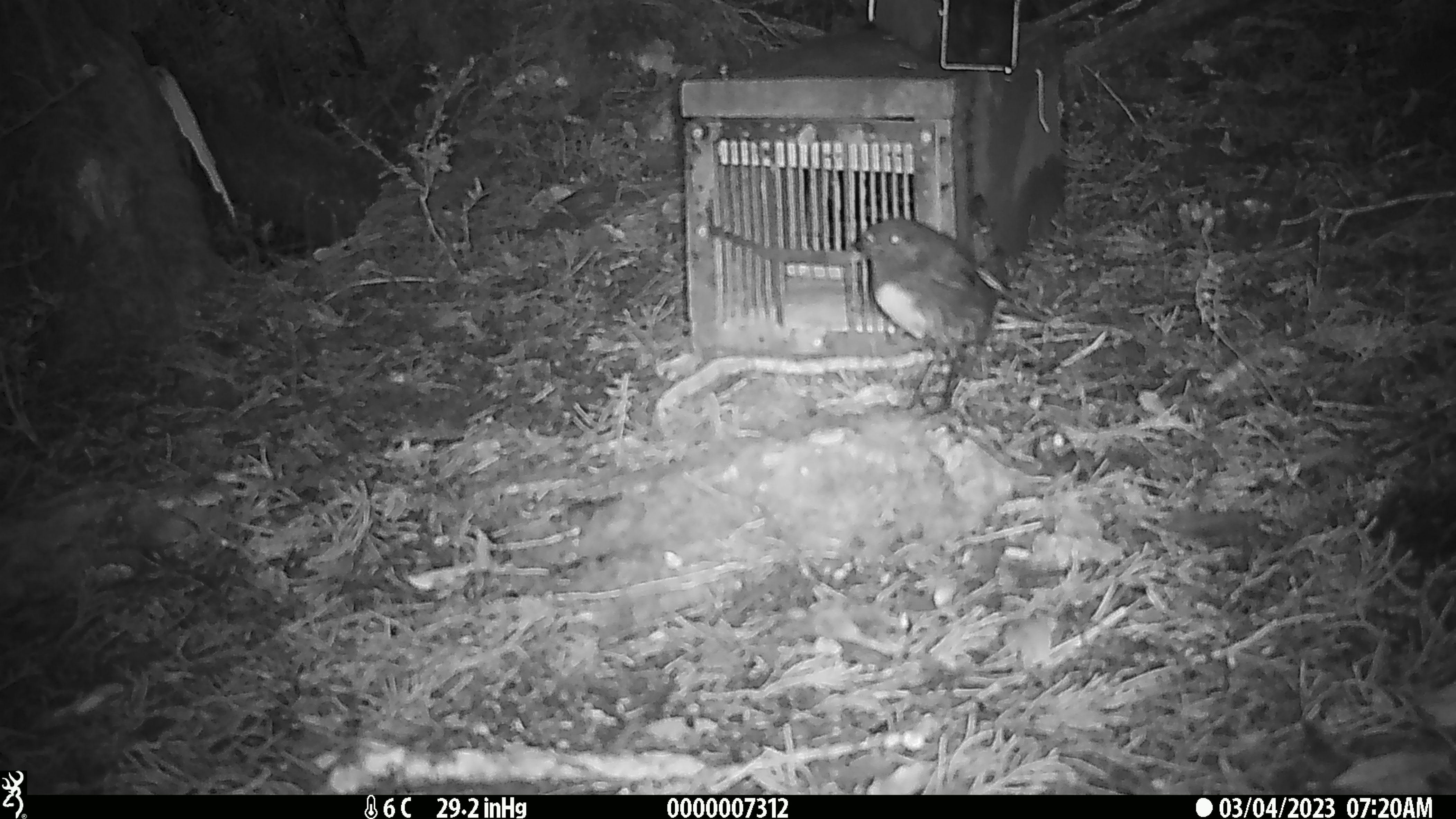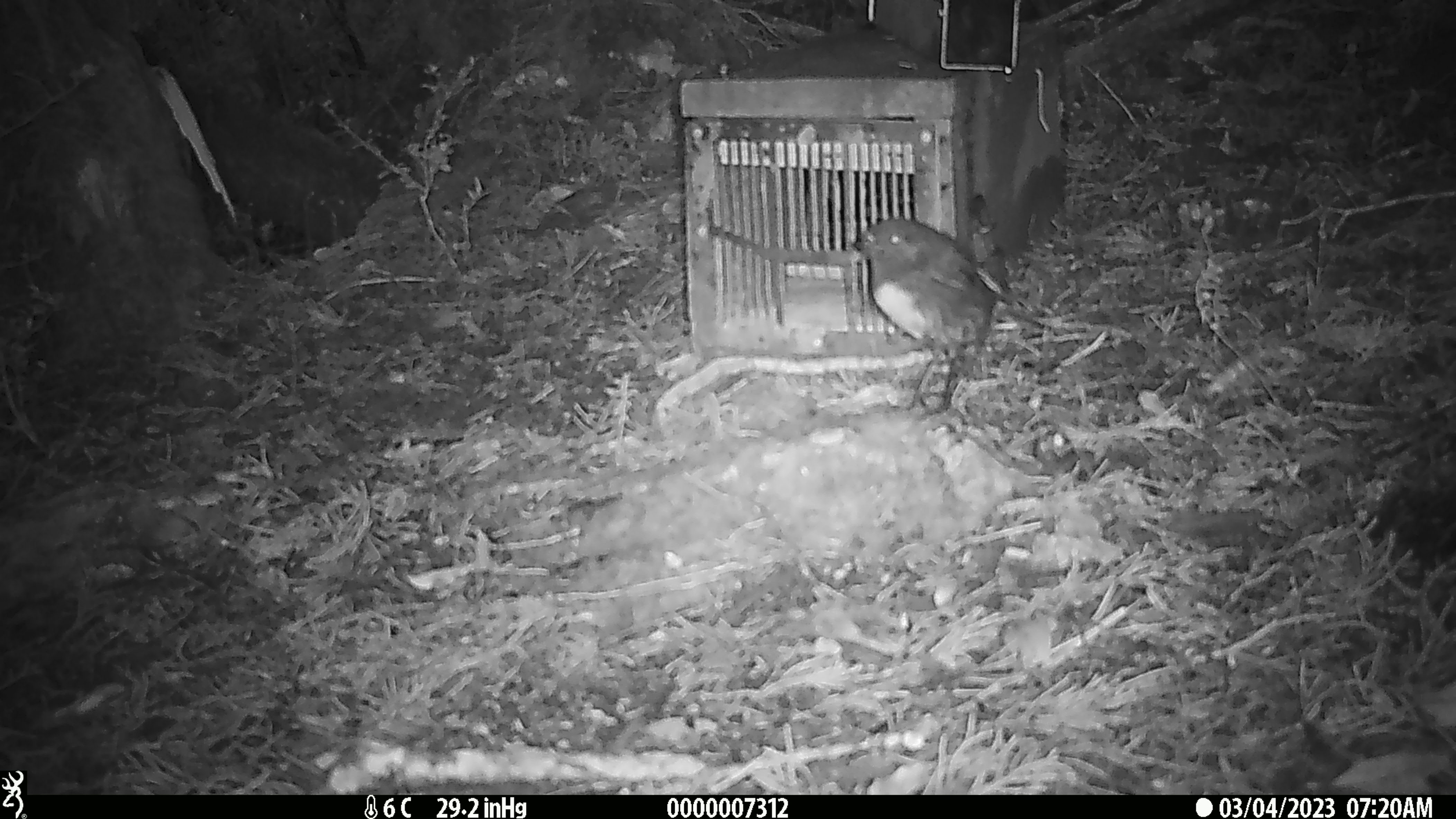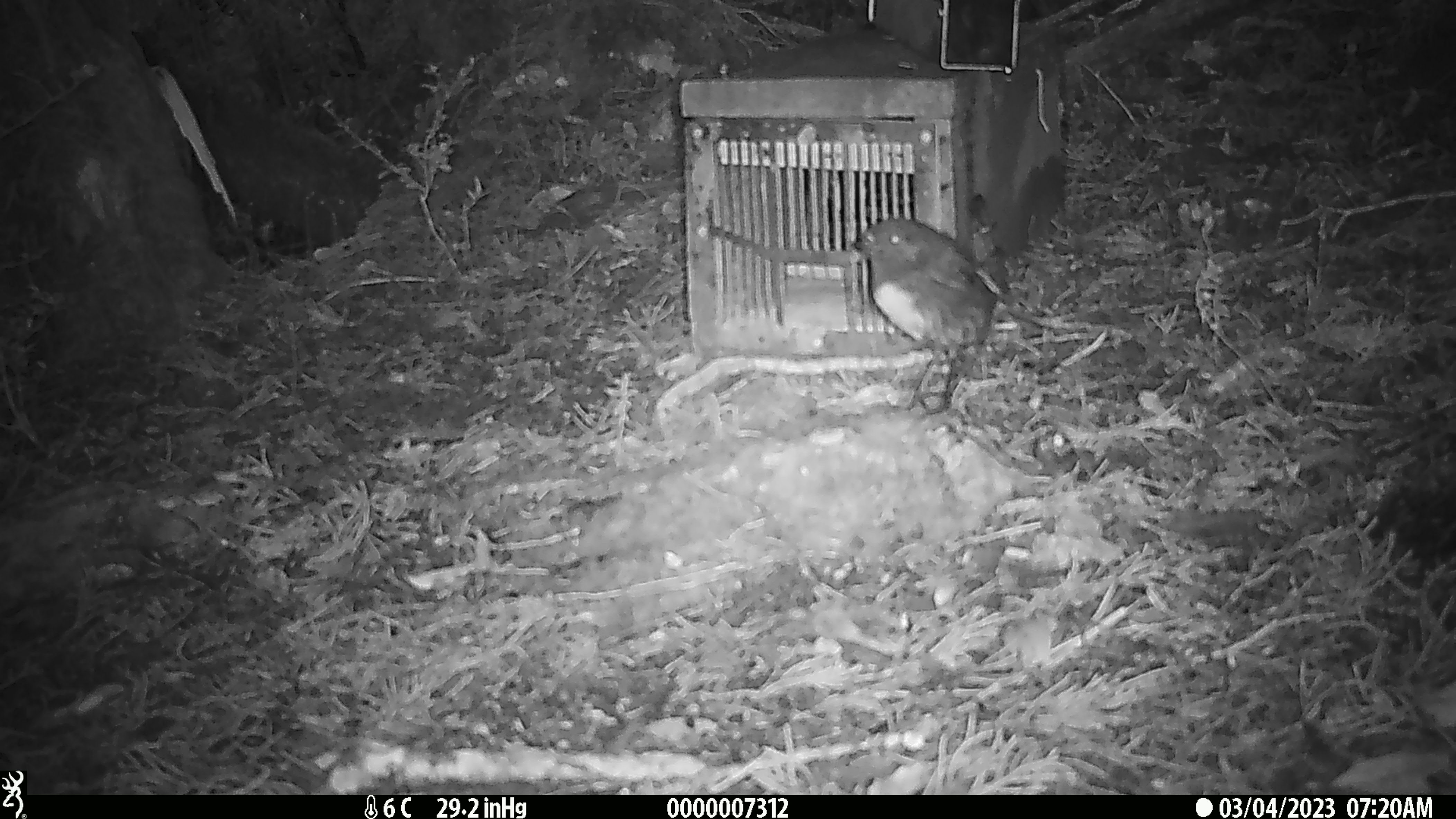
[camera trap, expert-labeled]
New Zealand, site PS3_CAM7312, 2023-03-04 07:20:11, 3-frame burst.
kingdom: Animalia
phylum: Chordata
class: Aves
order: Passeriformes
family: Petroicidae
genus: Petroica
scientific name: Petroica australis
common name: new zealand robin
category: robin